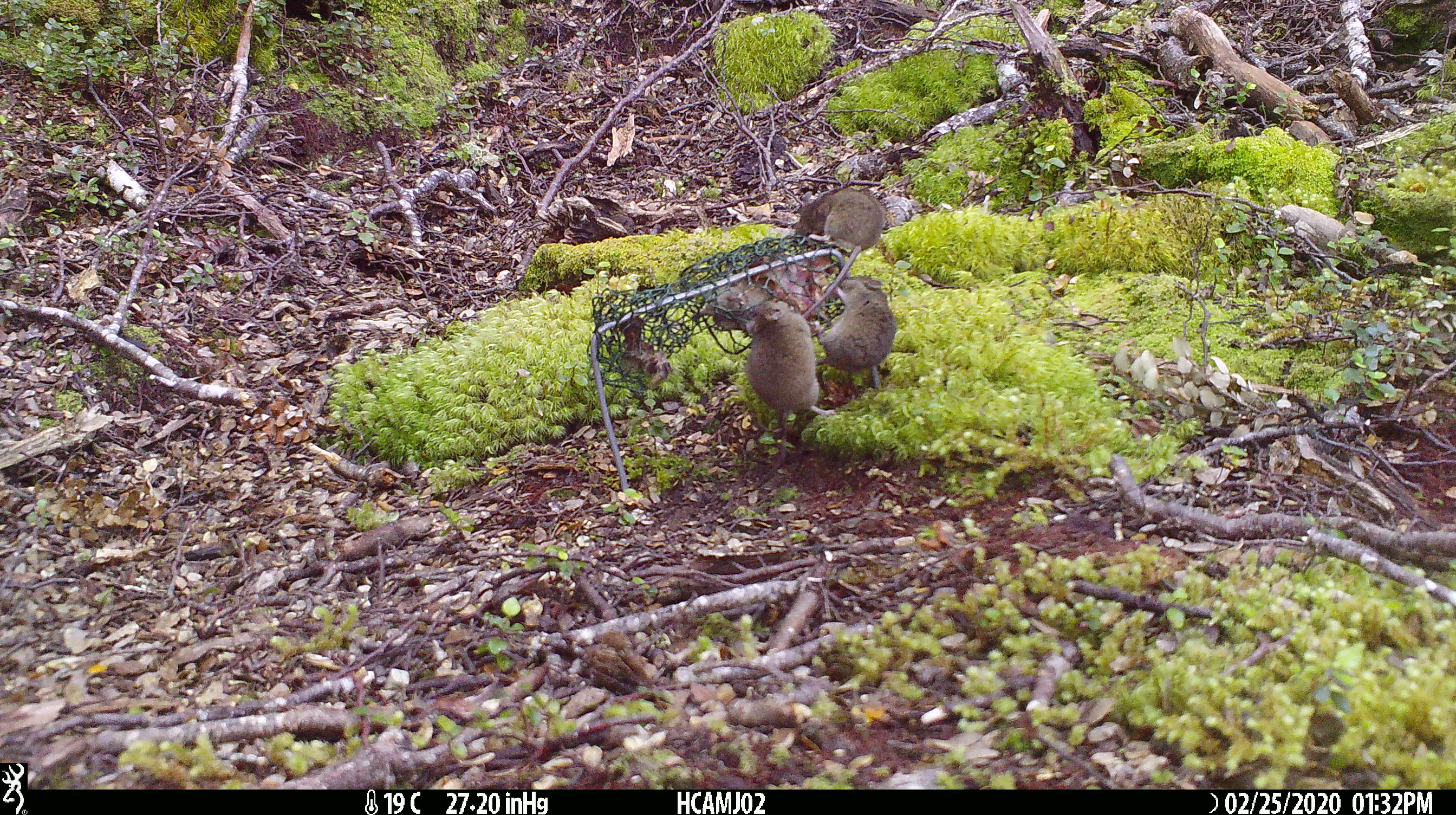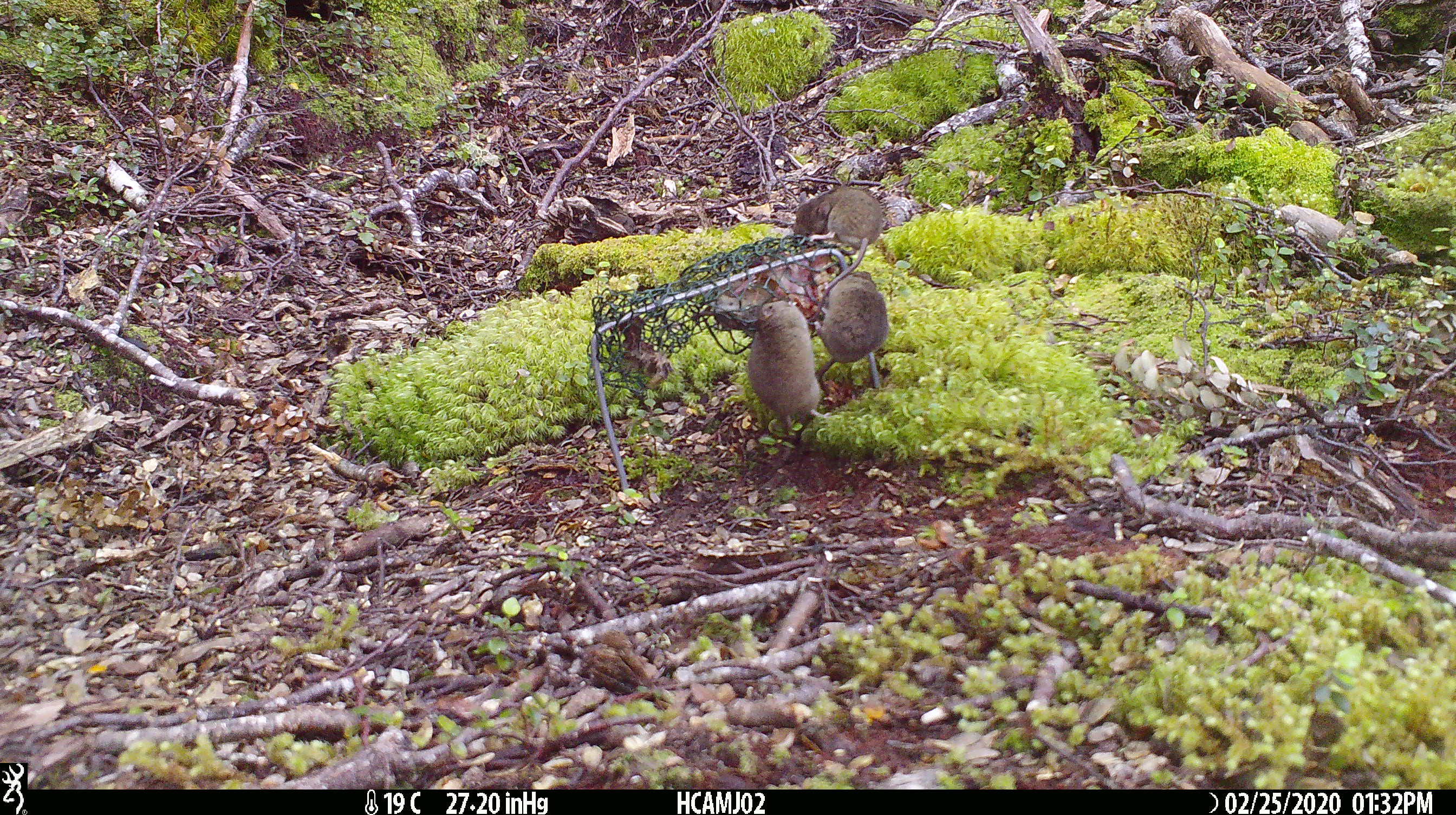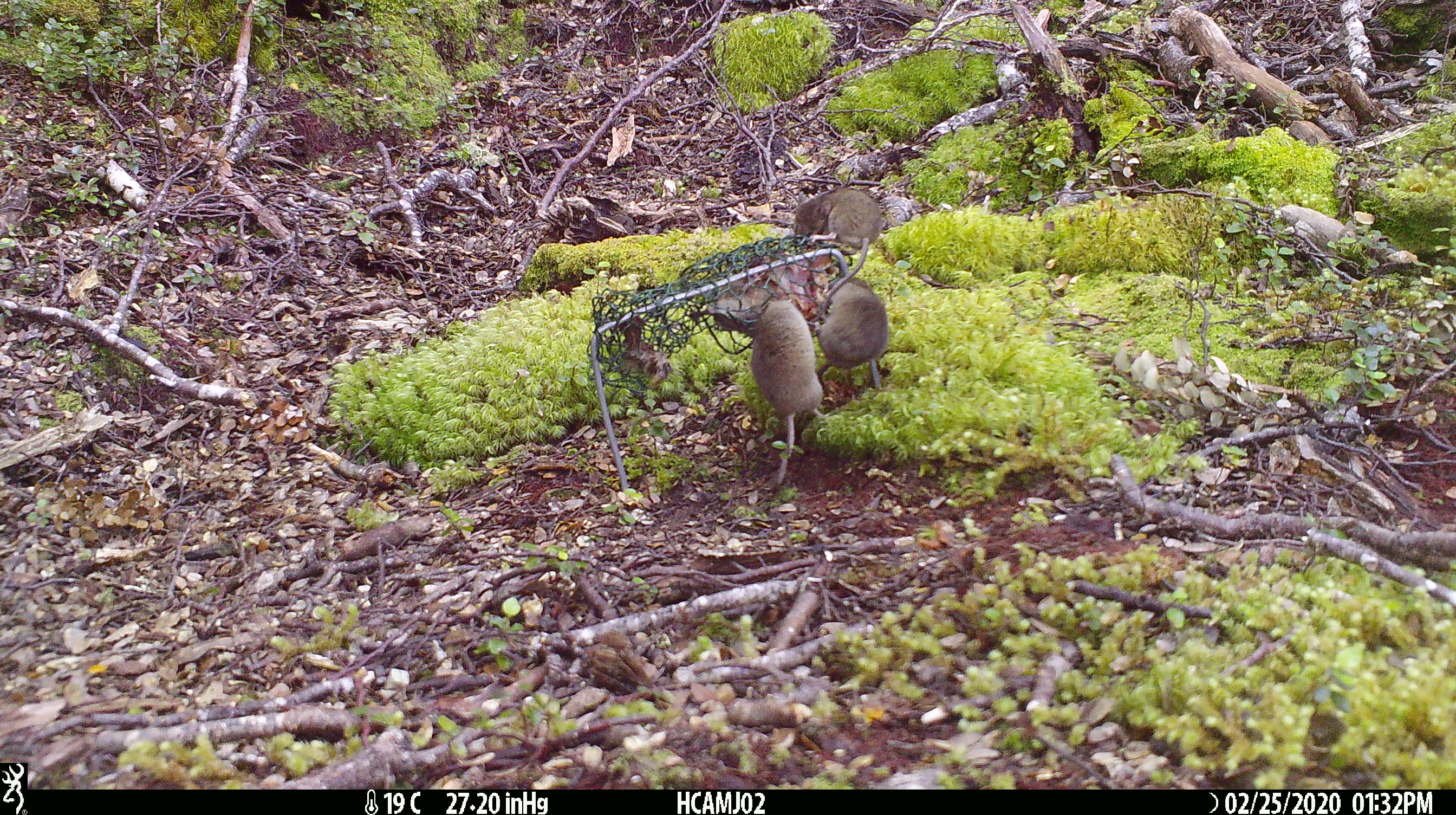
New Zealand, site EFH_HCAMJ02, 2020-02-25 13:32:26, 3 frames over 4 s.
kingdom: Animalia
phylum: Chordata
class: Mammalia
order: Rodentia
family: Muridae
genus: Mus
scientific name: Mus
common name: mouse